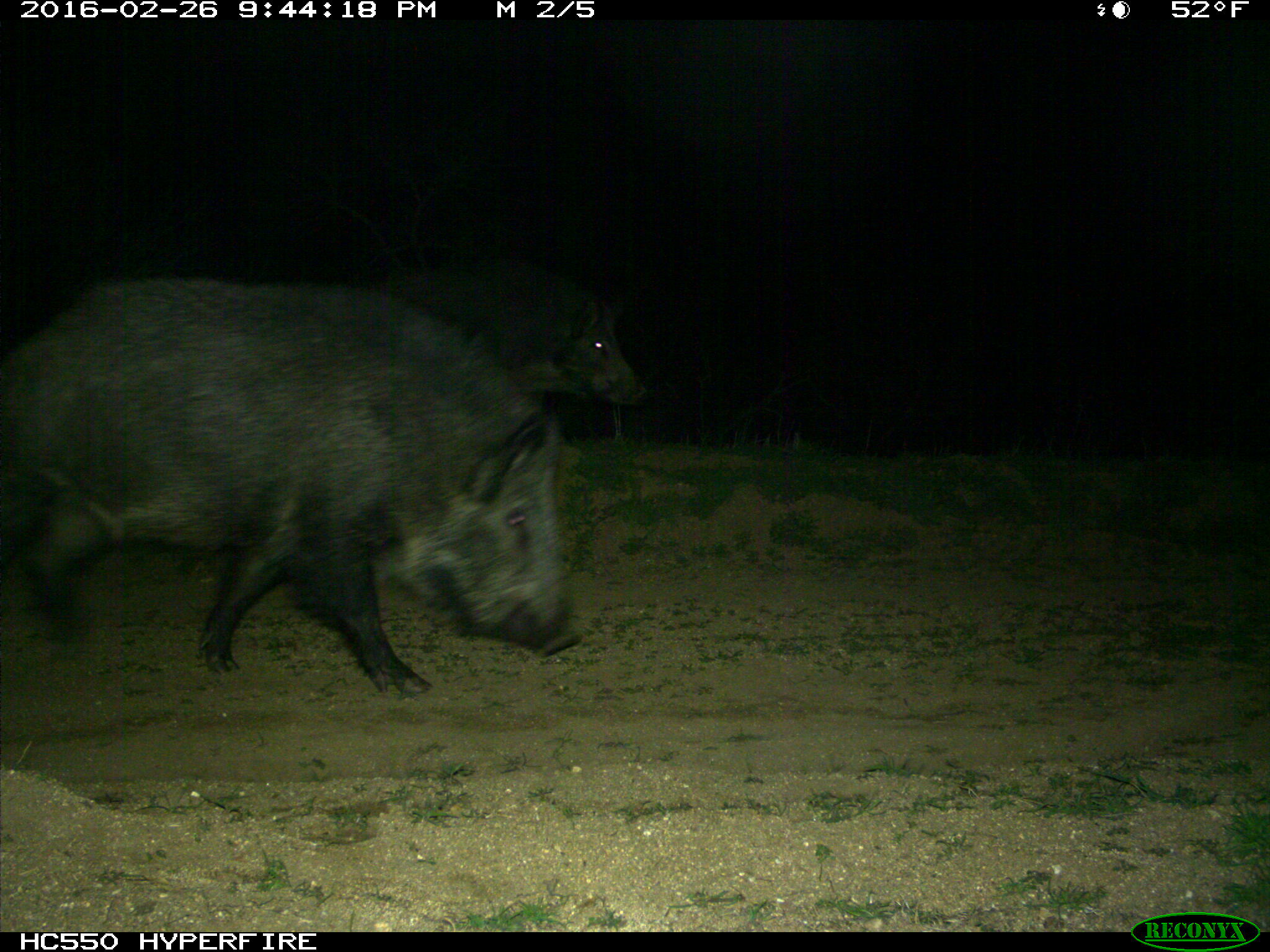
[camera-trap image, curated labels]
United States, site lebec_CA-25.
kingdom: Animalia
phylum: Chordata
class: Mammalia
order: Artiodactyla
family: Suidae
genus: Sus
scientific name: Sus scrofa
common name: wild boar